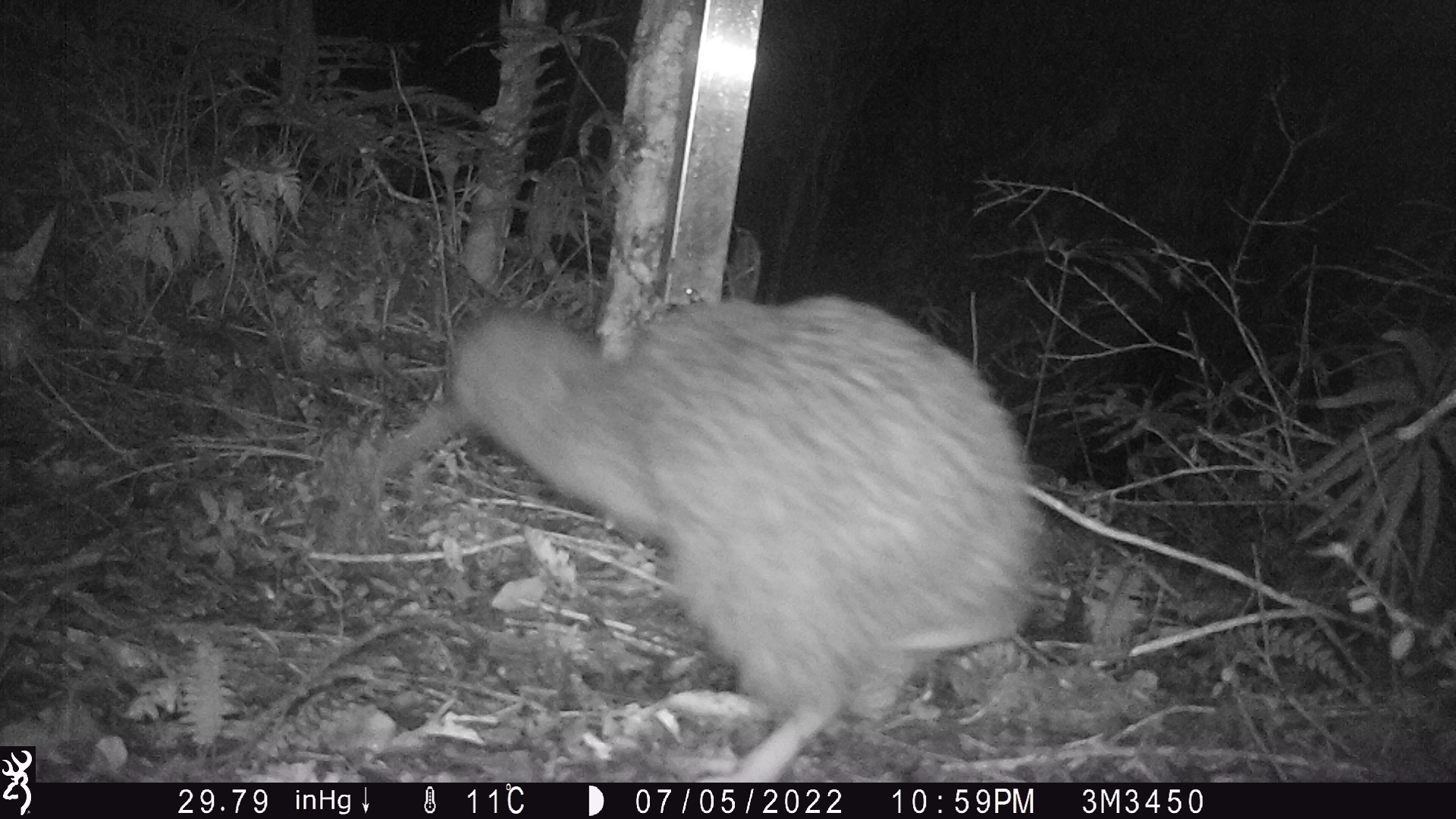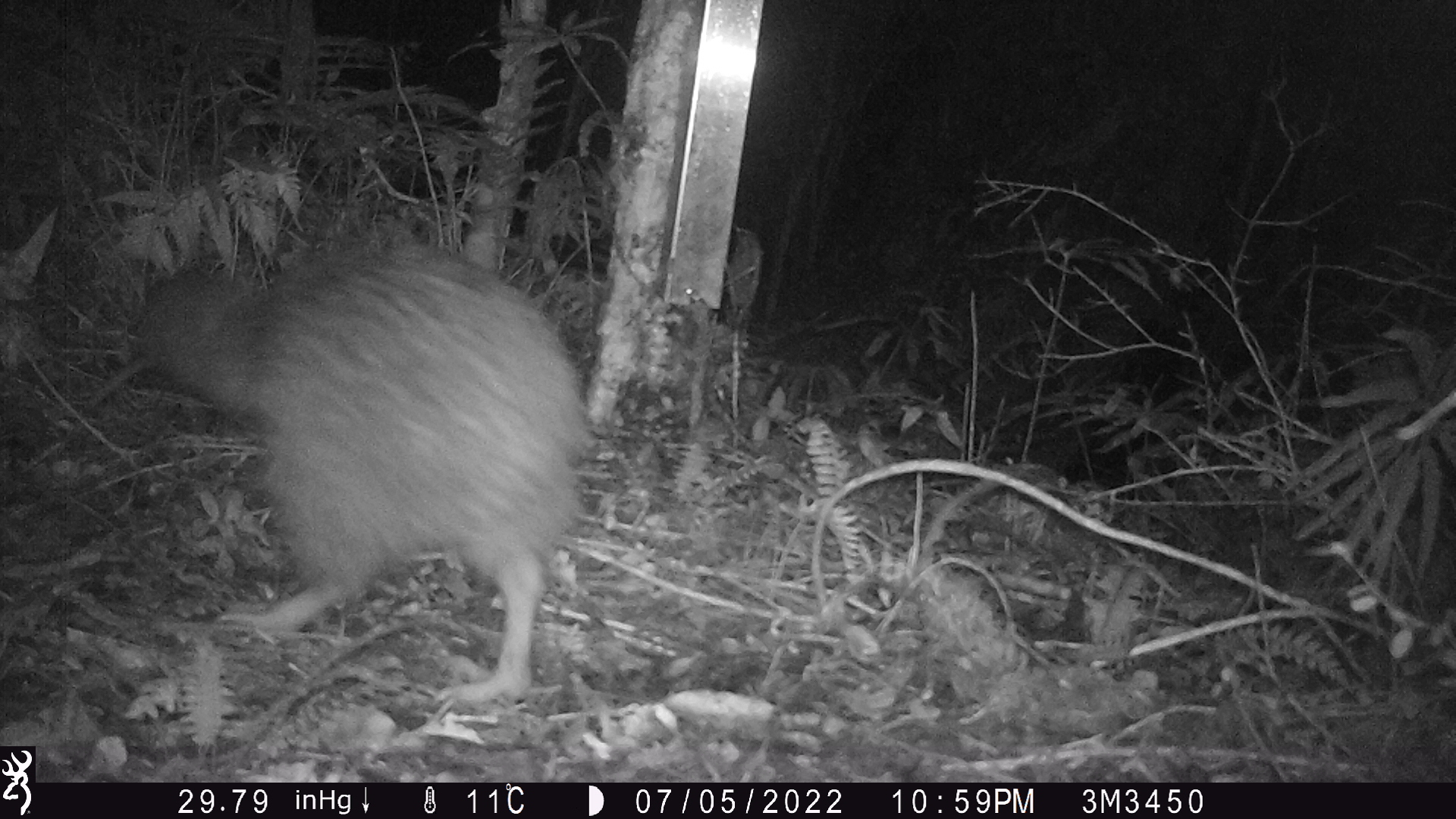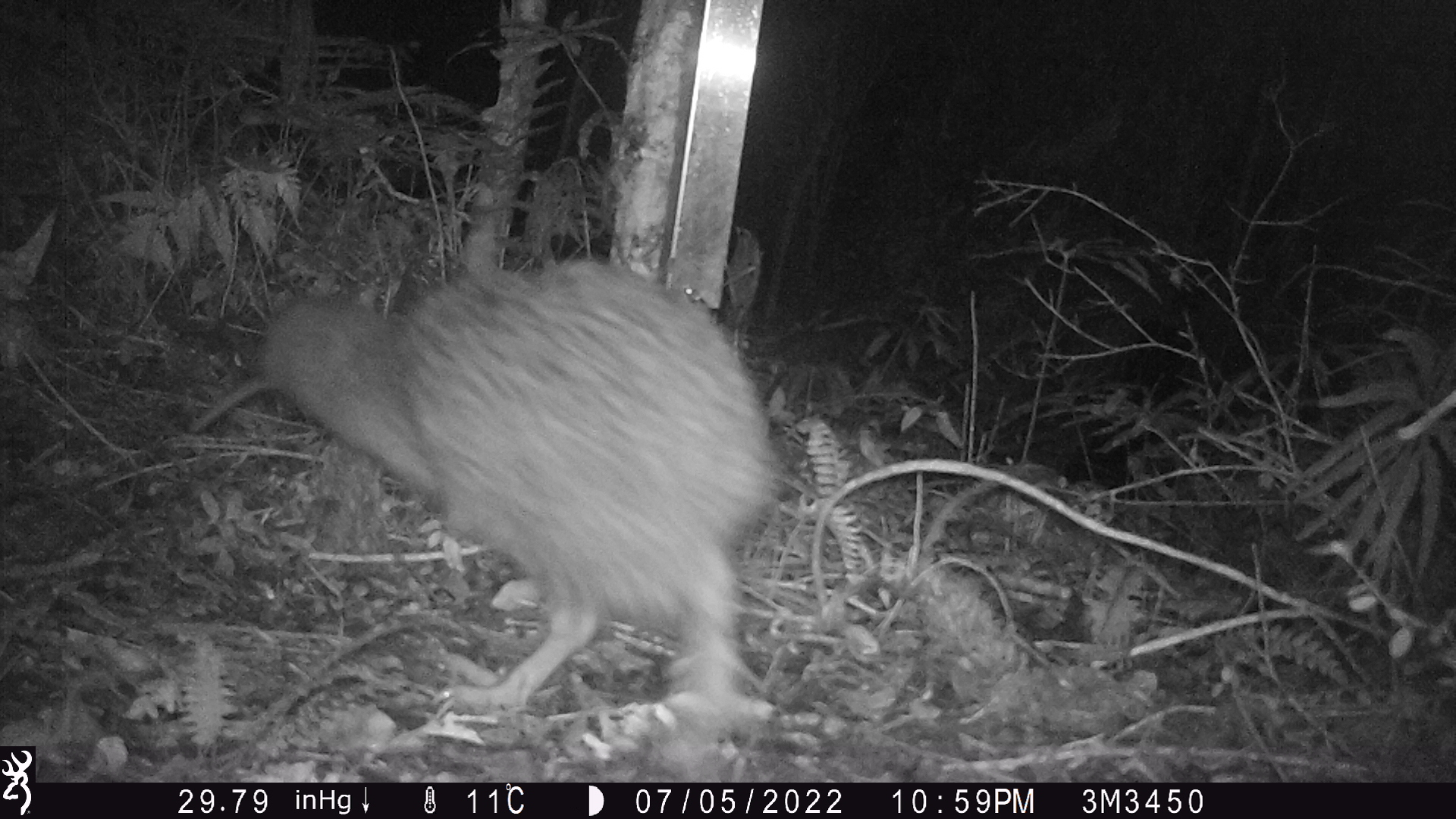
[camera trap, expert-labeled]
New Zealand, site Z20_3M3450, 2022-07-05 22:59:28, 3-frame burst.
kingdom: Animalia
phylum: Chordata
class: Aves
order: Apterygiformes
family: Apterygidae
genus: Apteryx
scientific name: Apteryx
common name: kiwi